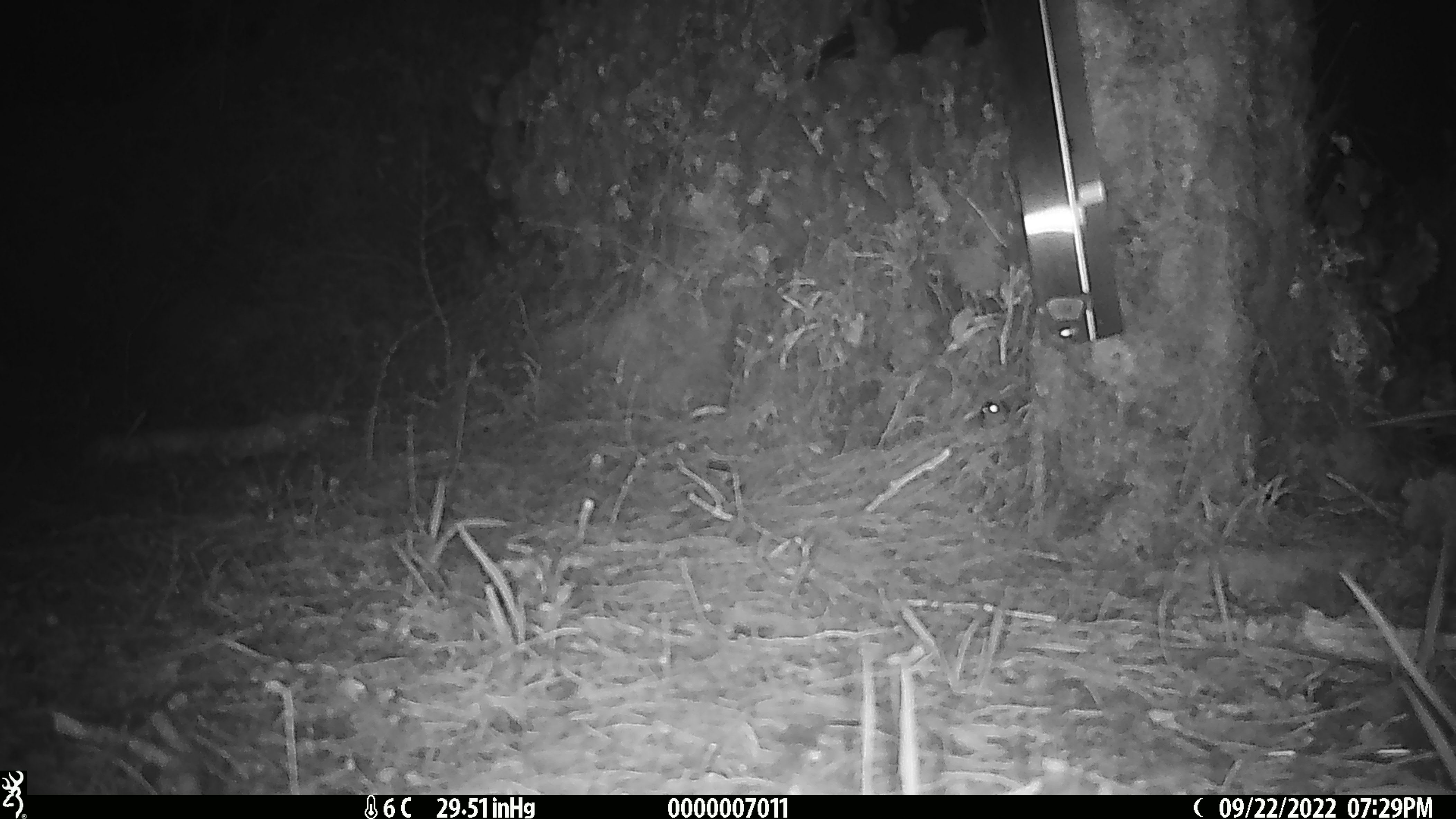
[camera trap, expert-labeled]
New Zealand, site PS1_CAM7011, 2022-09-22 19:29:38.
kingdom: Animalia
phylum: Chordata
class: Mammalia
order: Rodentia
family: Muridae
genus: Mus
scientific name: Mus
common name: mouse